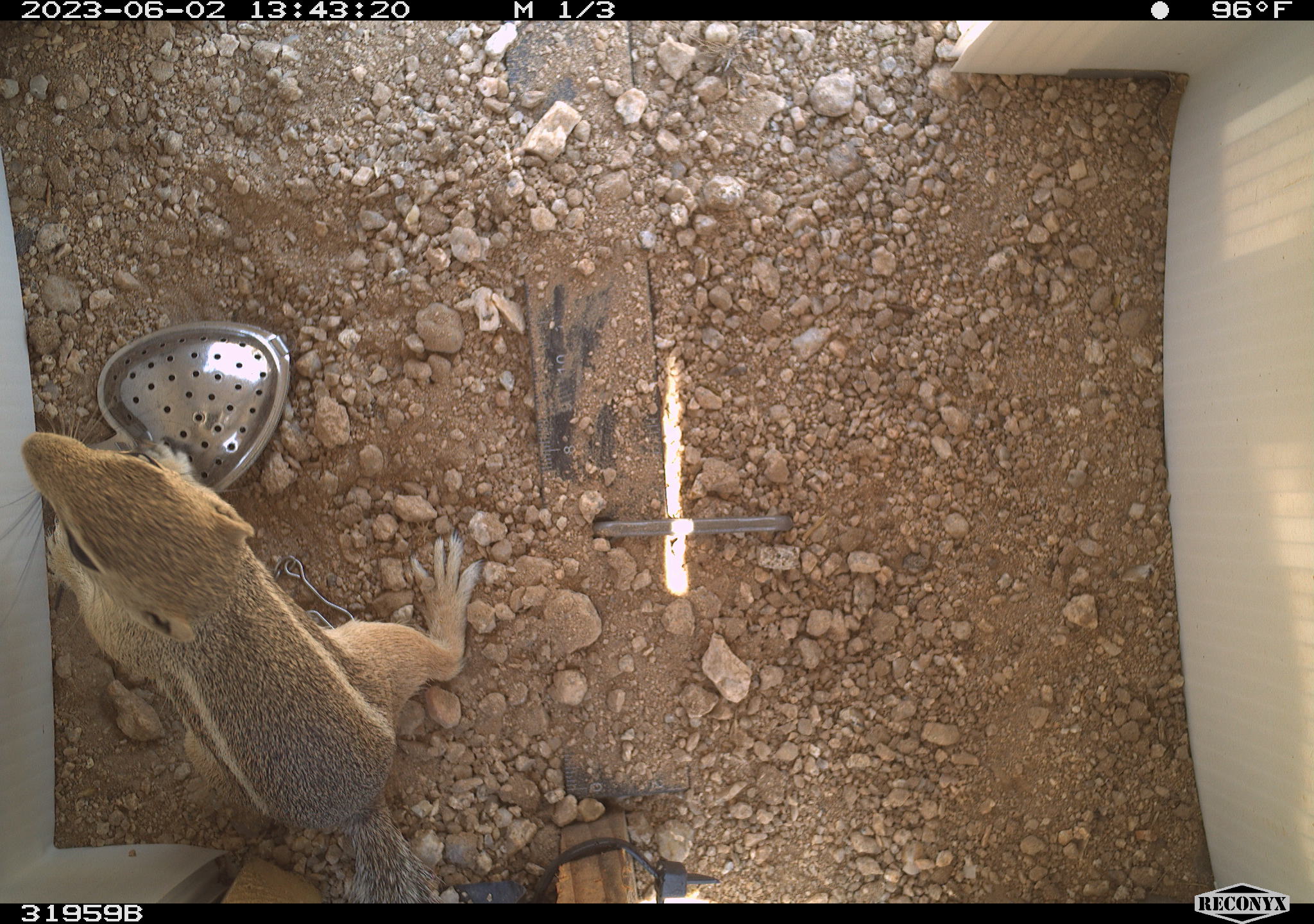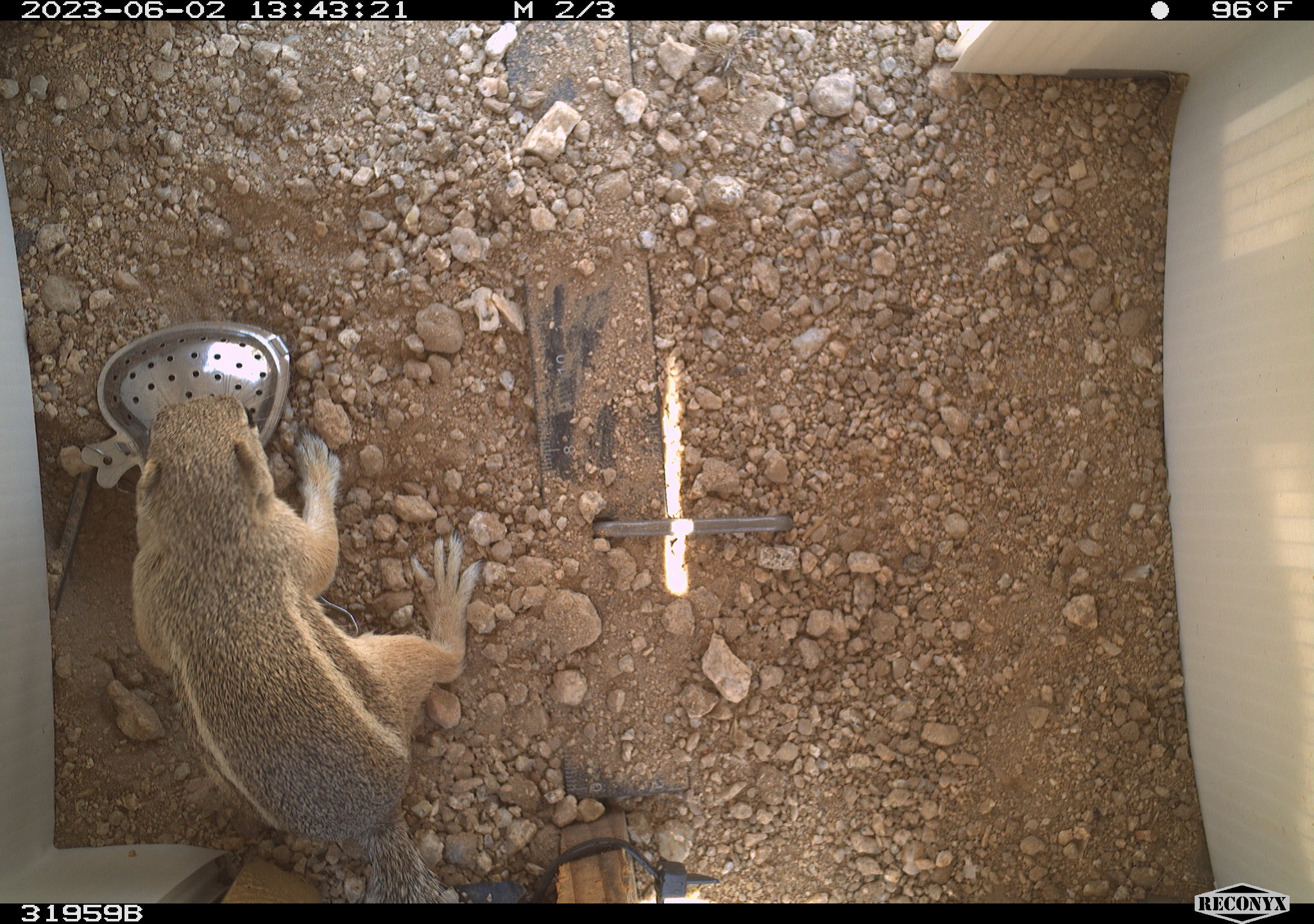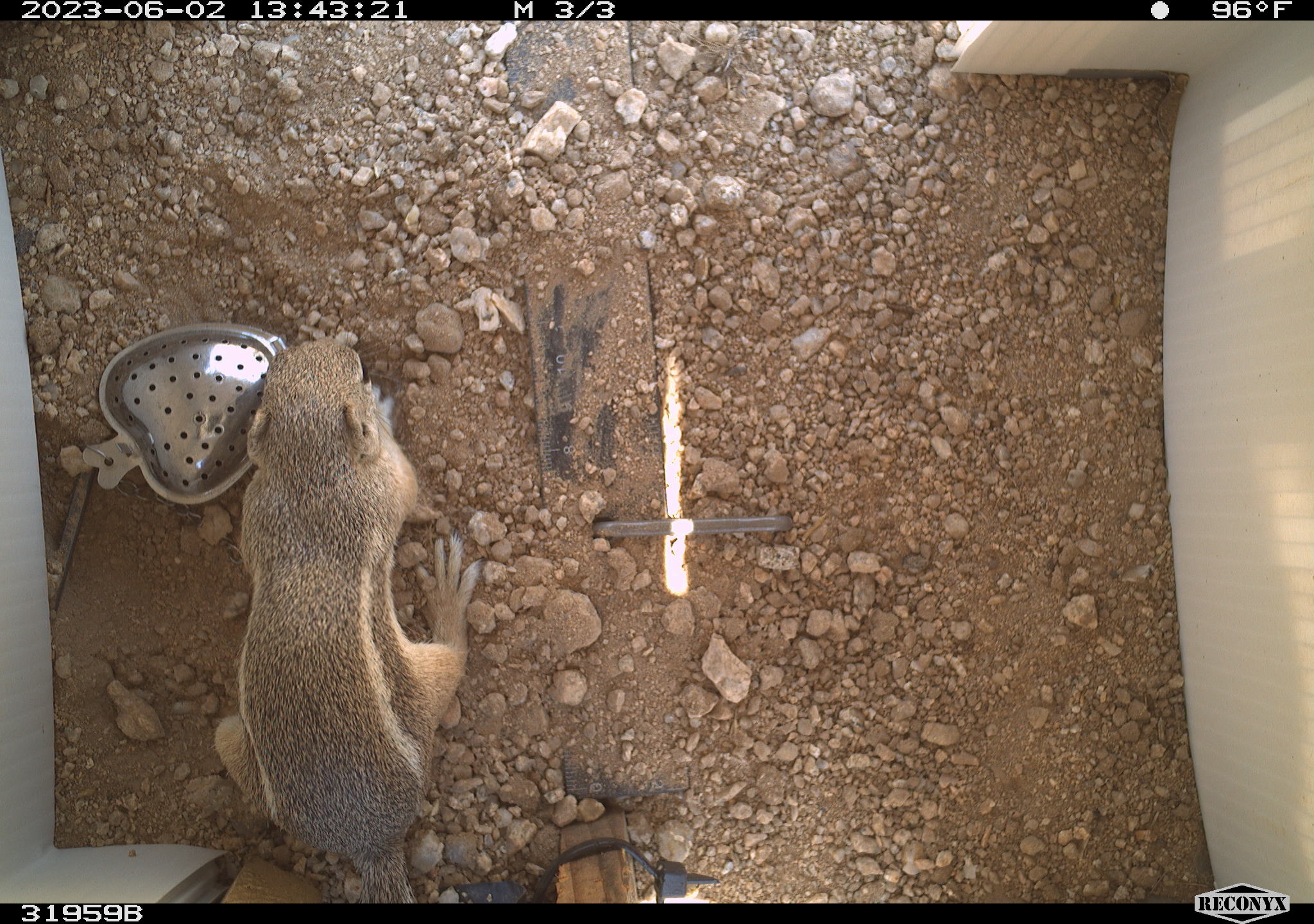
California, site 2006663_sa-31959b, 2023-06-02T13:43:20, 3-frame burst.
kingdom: Animalia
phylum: Chordata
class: Mammalia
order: Rodentia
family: Sciuridae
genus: Ammospermophilus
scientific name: Ammospermophilus leucurus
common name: white-tailed antelope squirrel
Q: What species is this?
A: White-tailed antelope squirrel (Ammospermophilus leucurus).